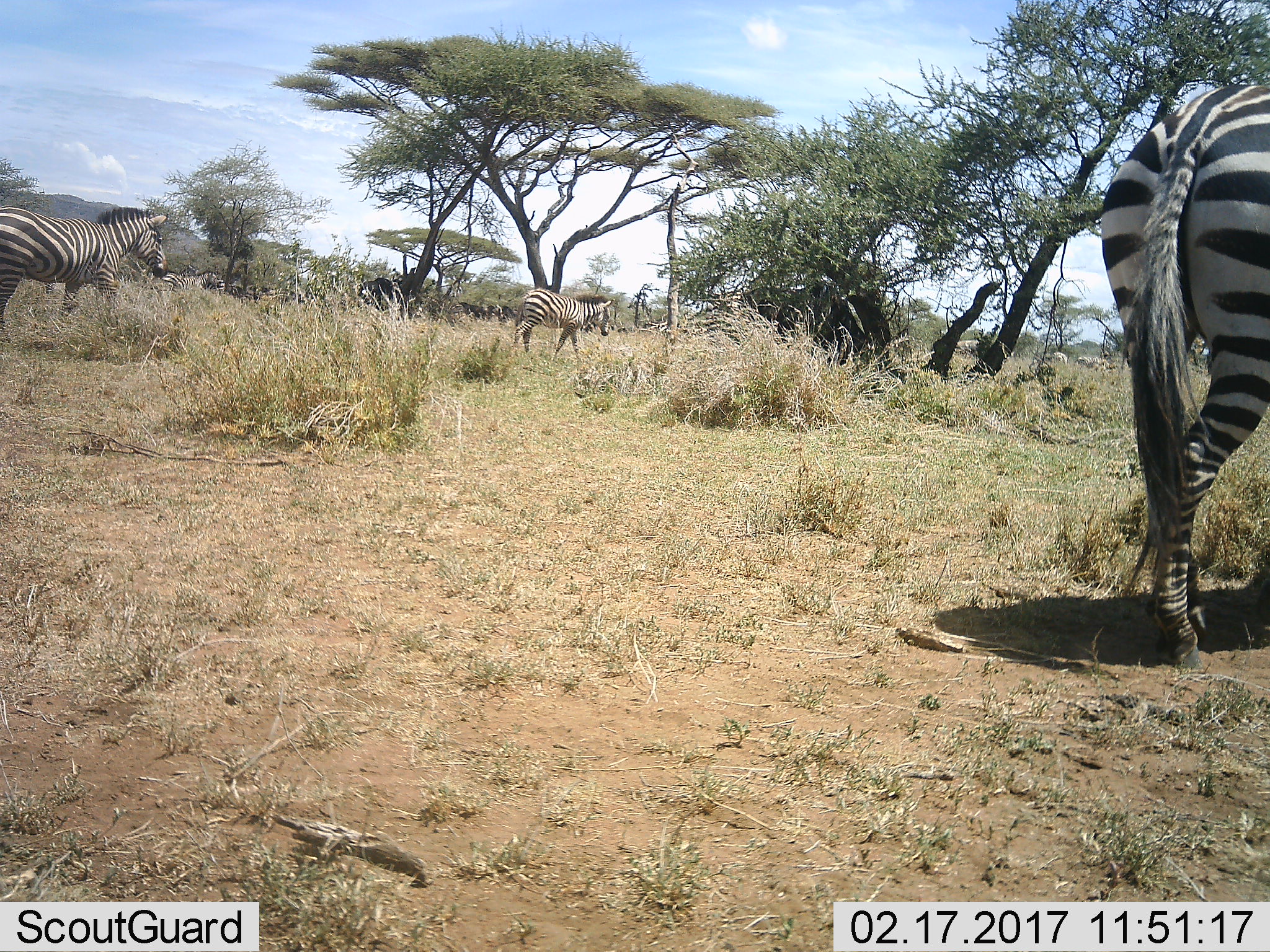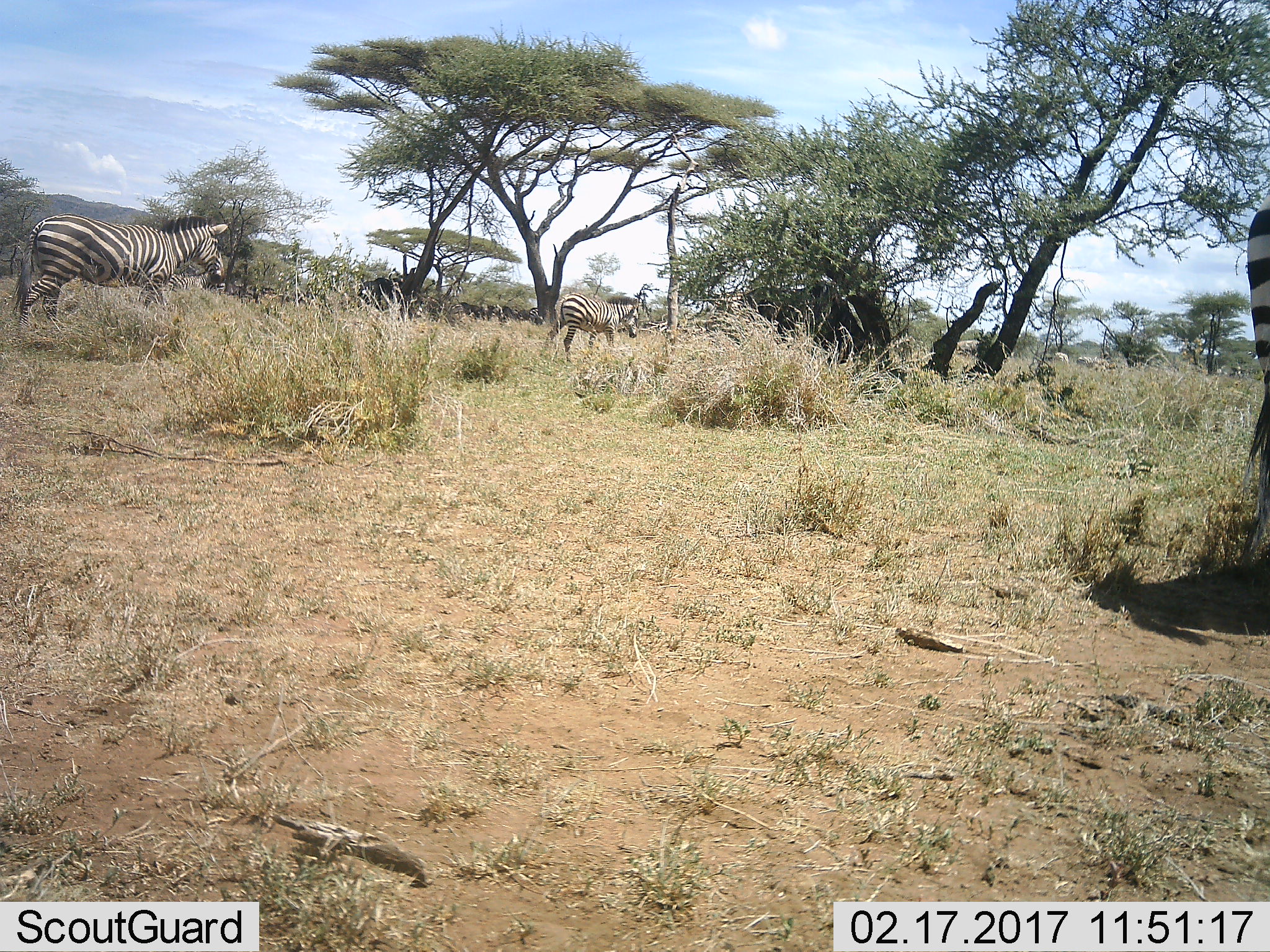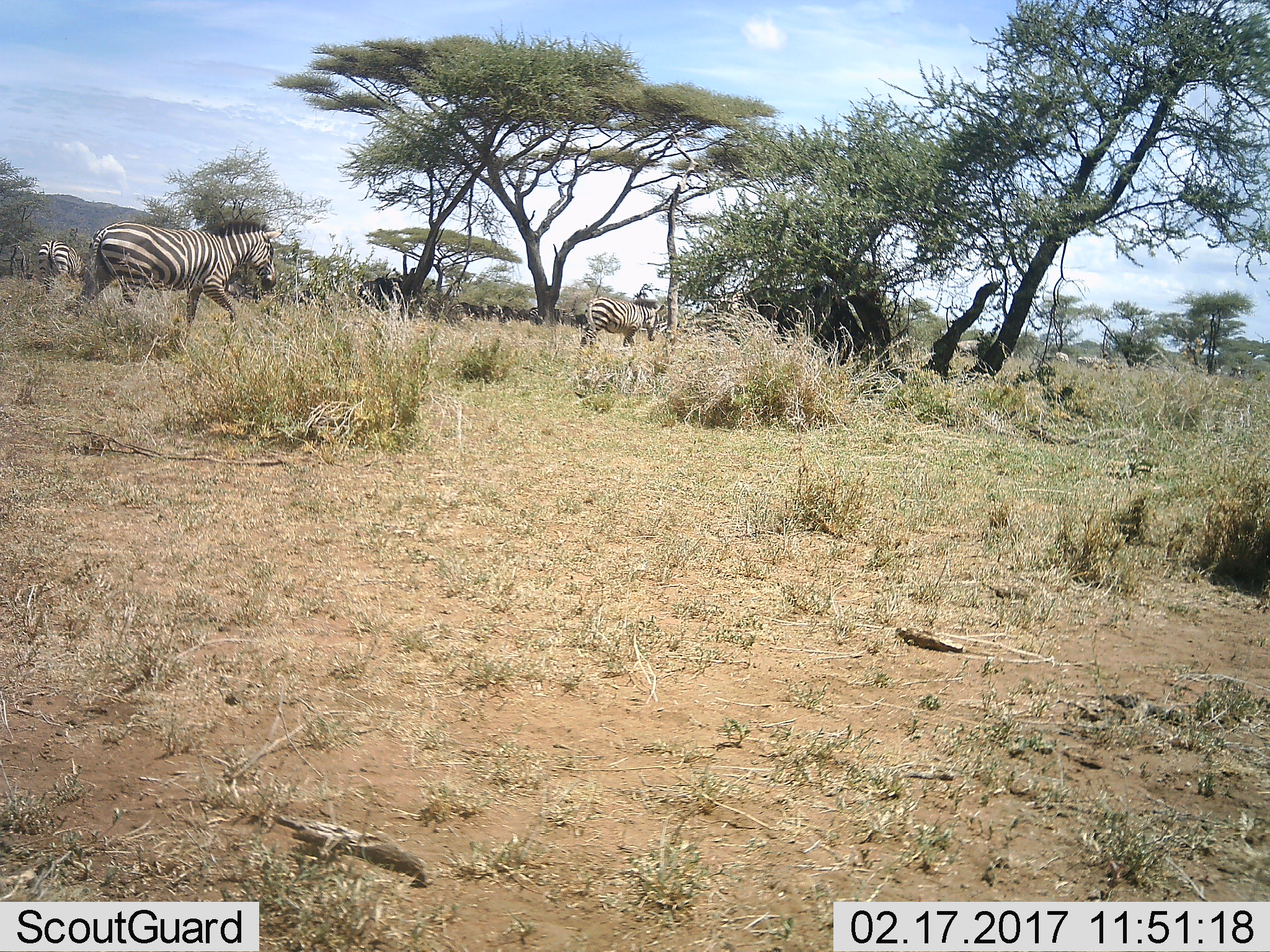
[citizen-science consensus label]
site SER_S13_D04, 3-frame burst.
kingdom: Animalia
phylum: Chordata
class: Mammalia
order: Perissodactyla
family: Equidae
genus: Equus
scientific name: Equus quagga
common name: plains zebra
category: zebraplains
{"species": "zebraplains (plains zebra) (Equus quagga)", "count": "4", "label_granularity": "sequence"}